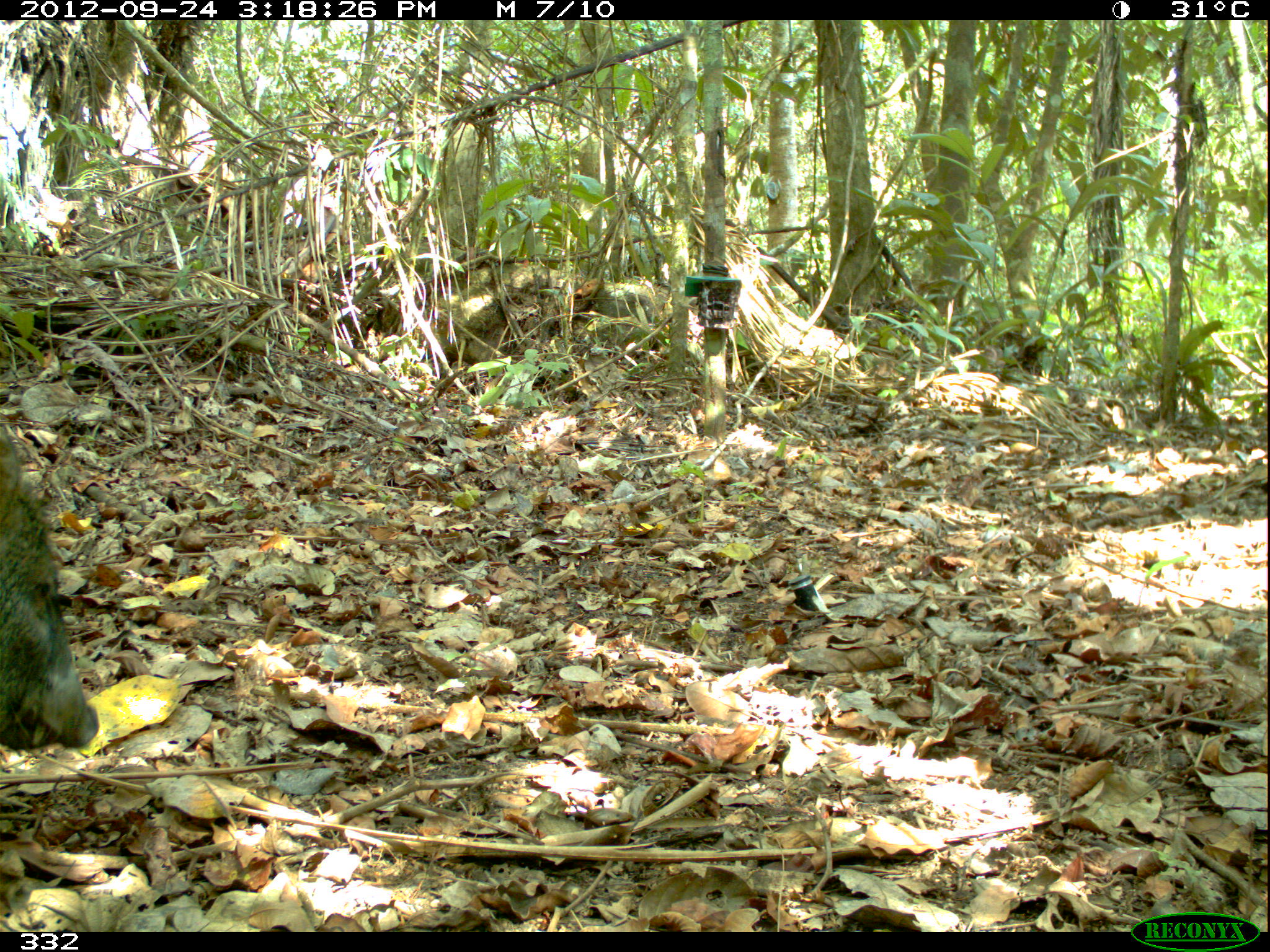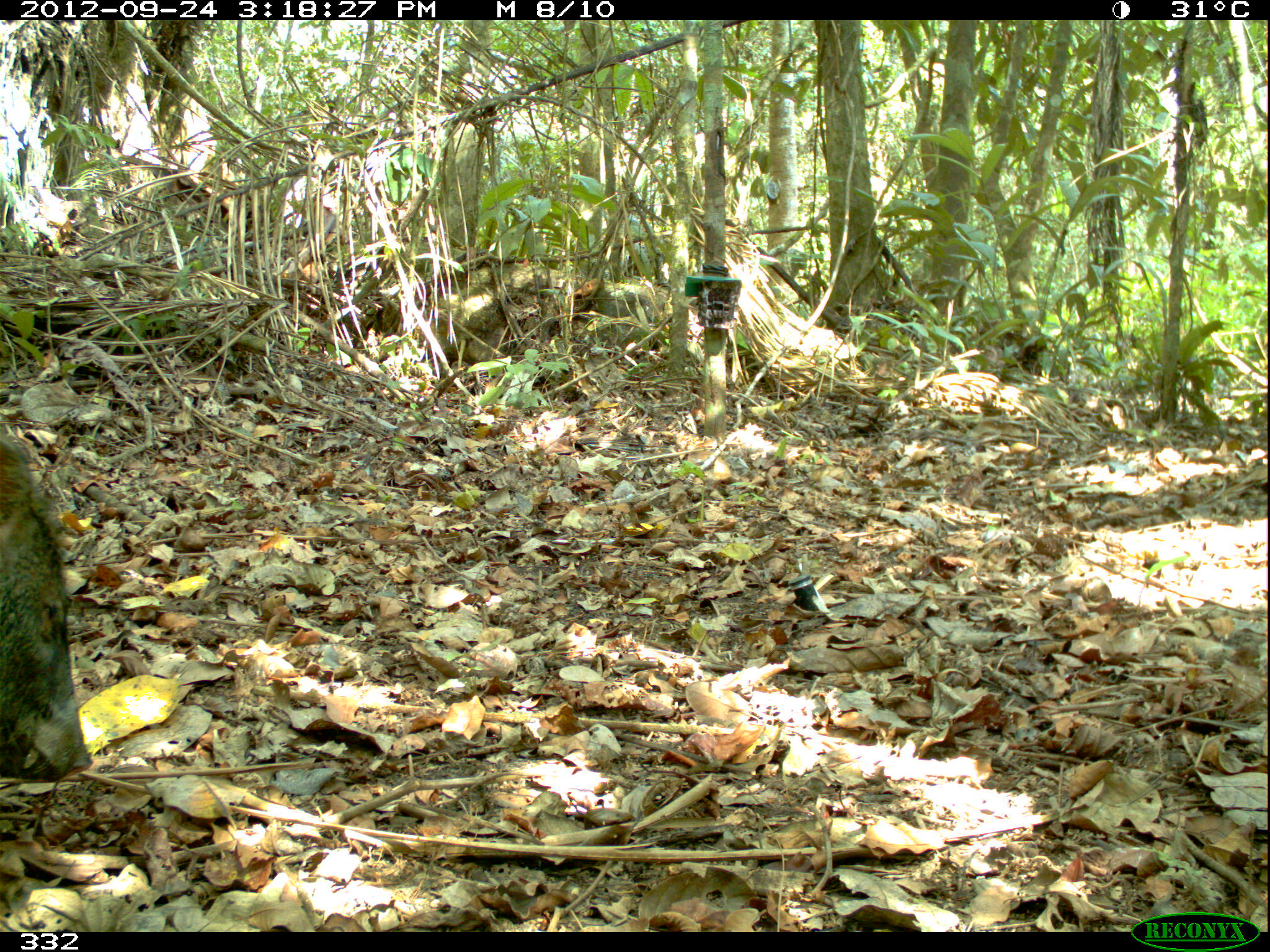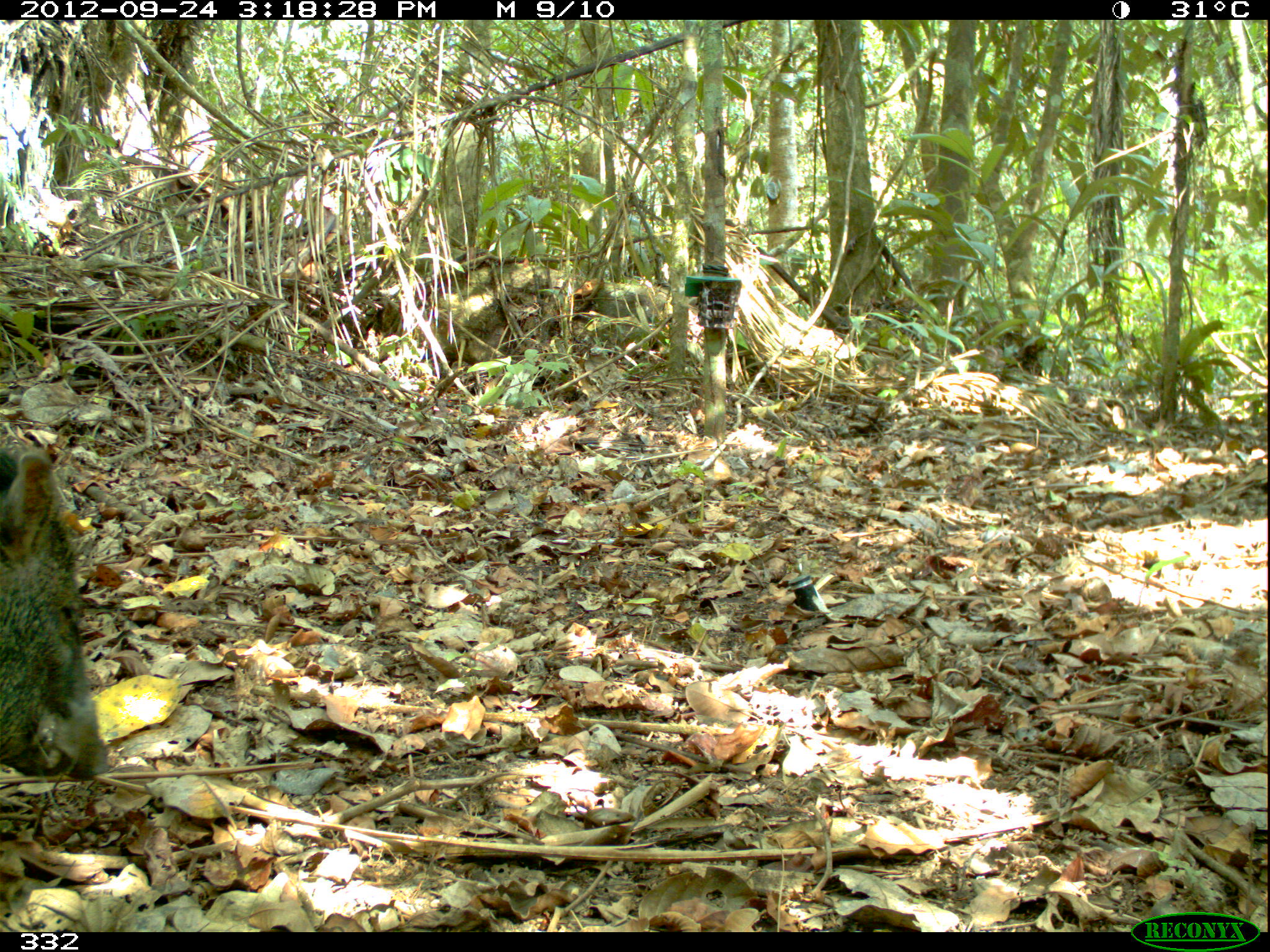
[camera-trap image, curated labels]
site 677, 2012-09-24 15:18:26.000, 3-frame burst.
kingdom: Animalia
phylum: Chordata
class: Mammalia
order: Artiodactyla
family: Tayassuidae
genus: Pecari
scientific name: Pecari tajacu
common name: collared peccary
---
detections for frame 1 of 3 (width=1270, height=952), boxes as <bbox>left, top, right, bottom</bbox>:
pecari tajacu: <bbox>1, 424, 98, 749</bbox>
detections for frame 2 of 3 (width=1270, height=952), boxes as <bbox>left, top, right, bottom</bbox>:
pecari tajacu: <bbox>1, 433, 92, 784</bbox>